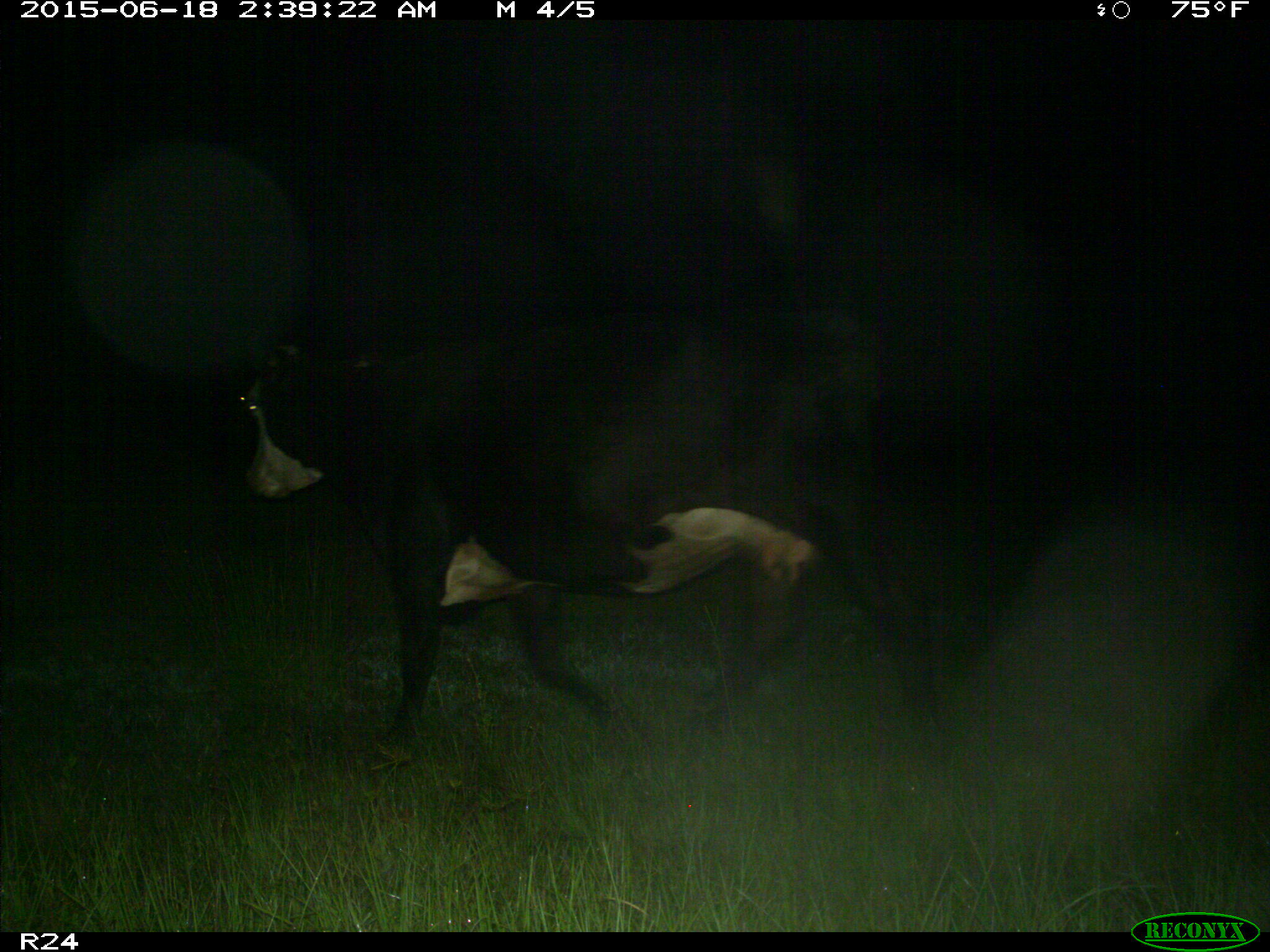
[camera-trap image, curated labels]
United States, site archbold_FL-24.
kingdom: Animalia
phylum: Chordata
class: Mammalia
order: Artiodactyla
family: Bovidae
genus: Bos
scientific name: Bos taurus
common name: domestic cow